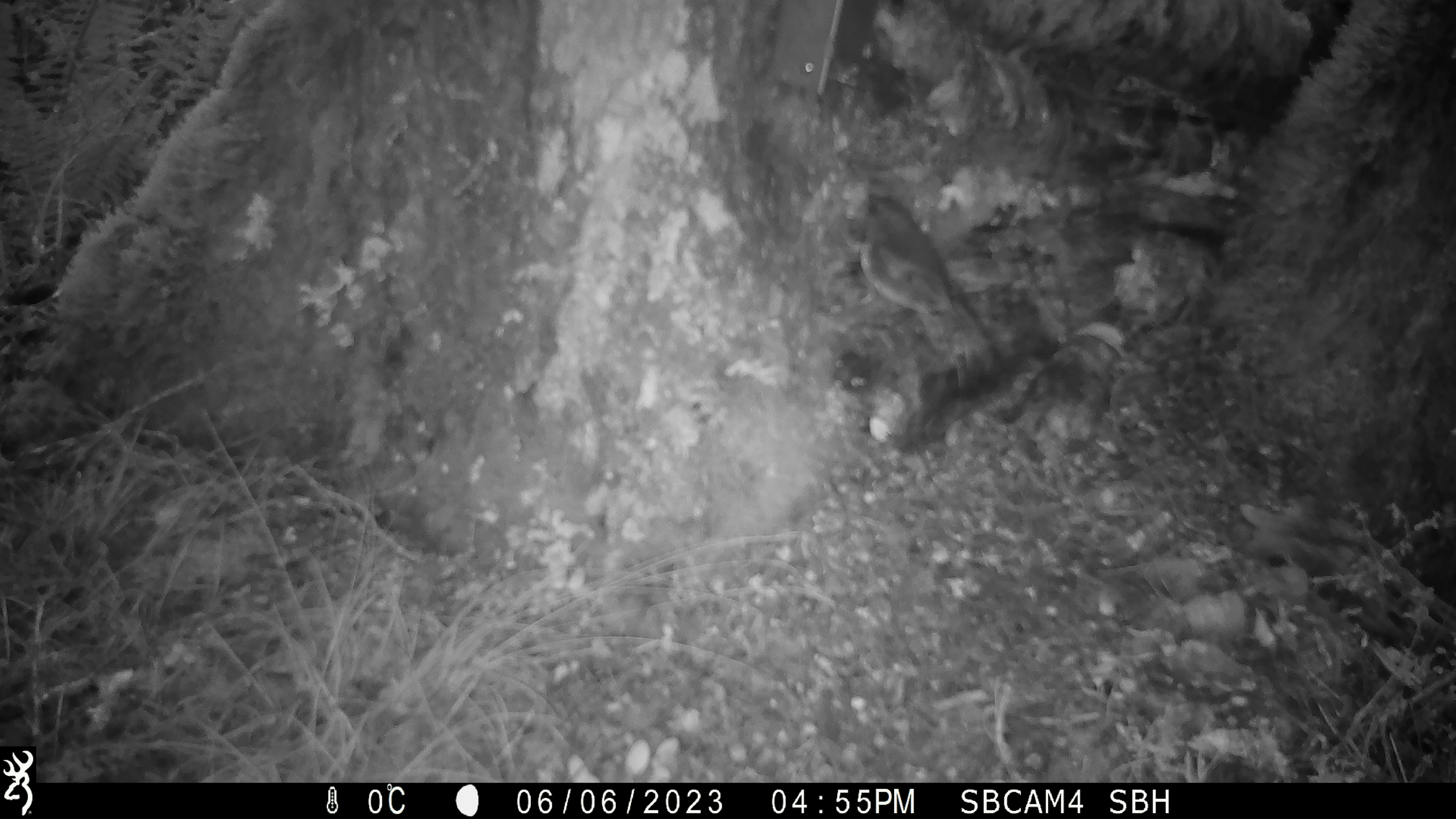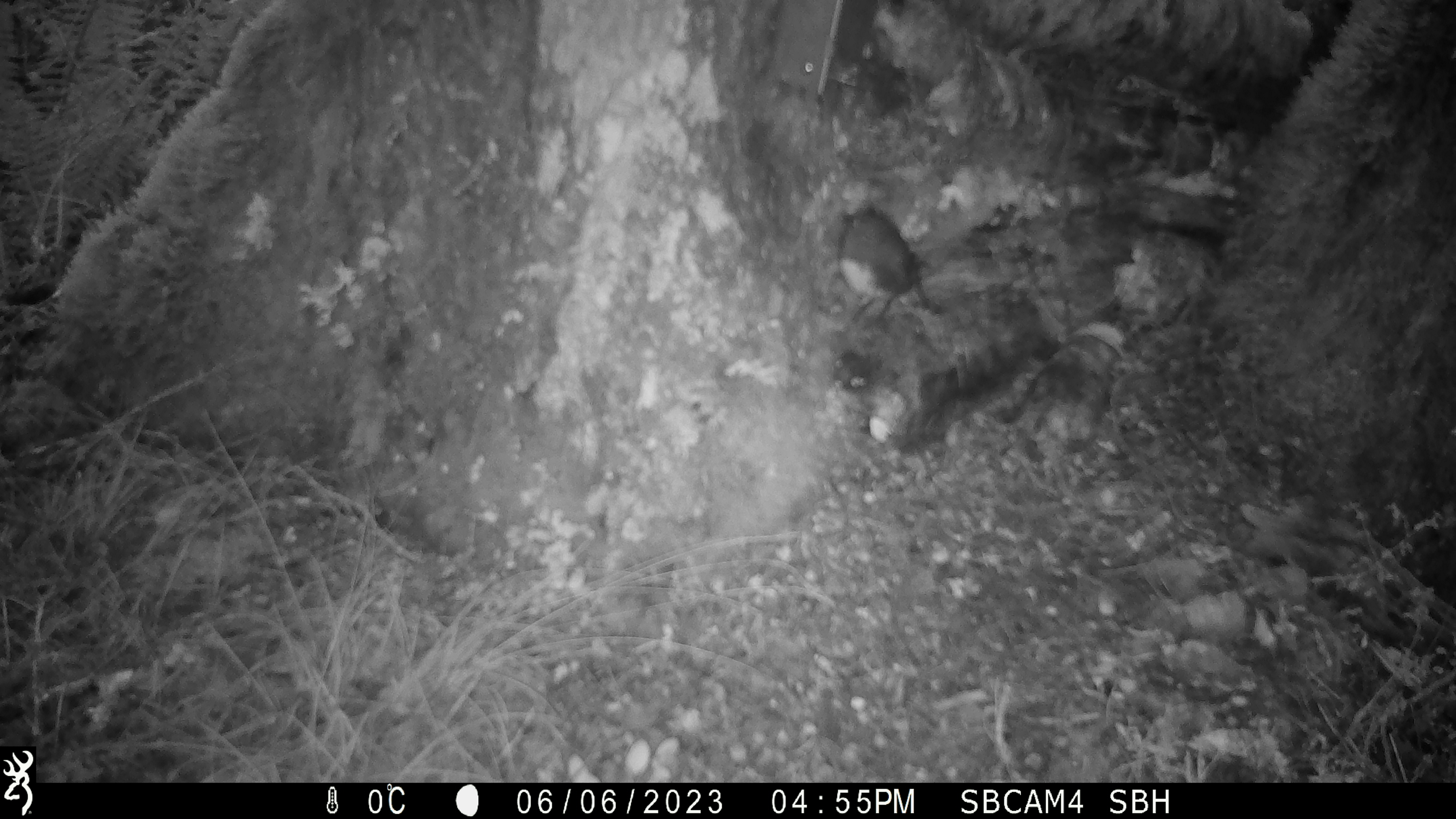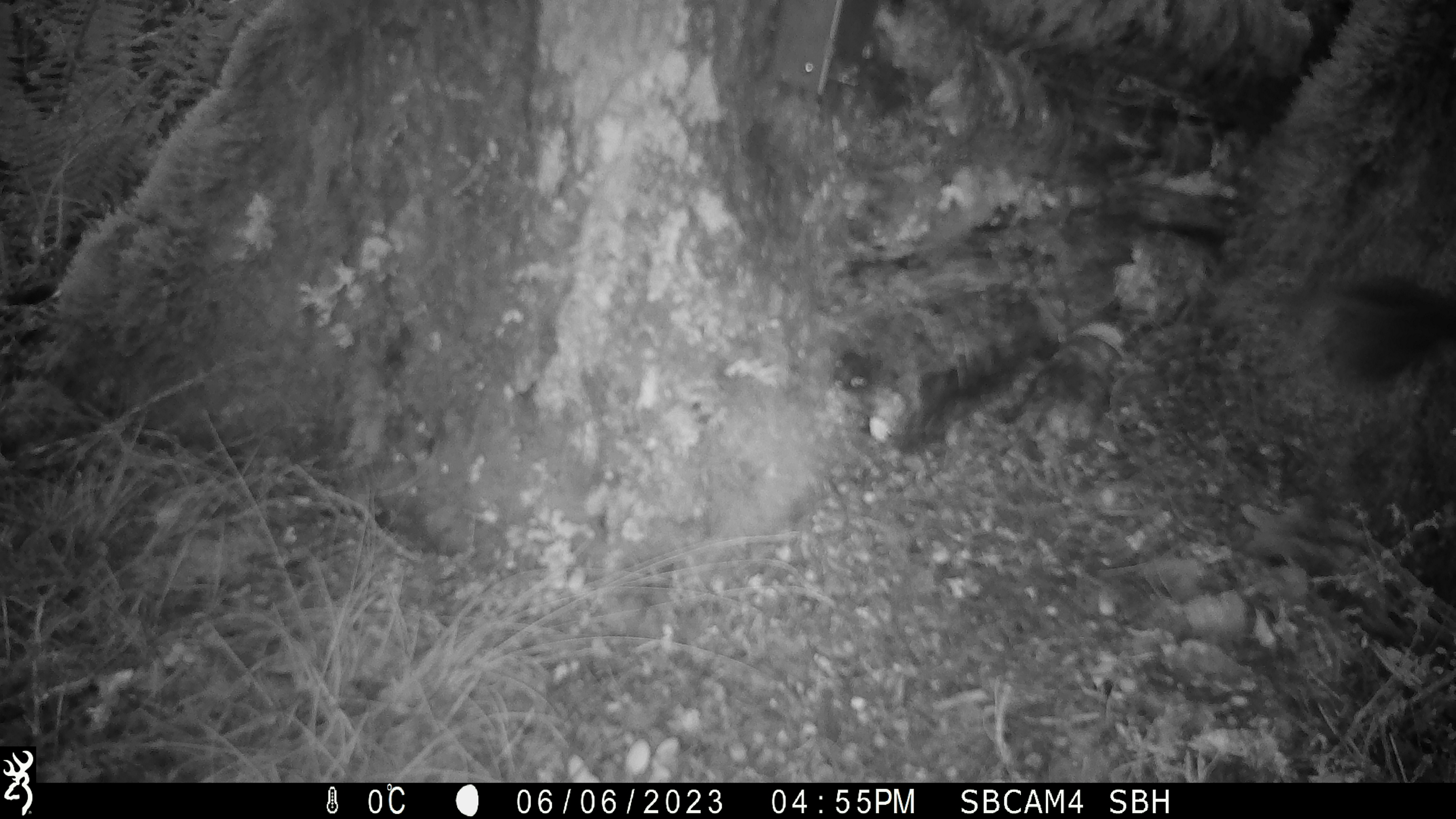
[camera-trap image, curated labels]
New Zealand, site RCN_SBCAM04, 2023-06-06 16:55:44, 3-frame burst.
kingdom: Animalia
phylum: Chordata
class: Aves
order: Passeriformes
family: Petroicidae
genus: Petroica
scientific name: Petroica australis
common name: new zealand robin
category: robin